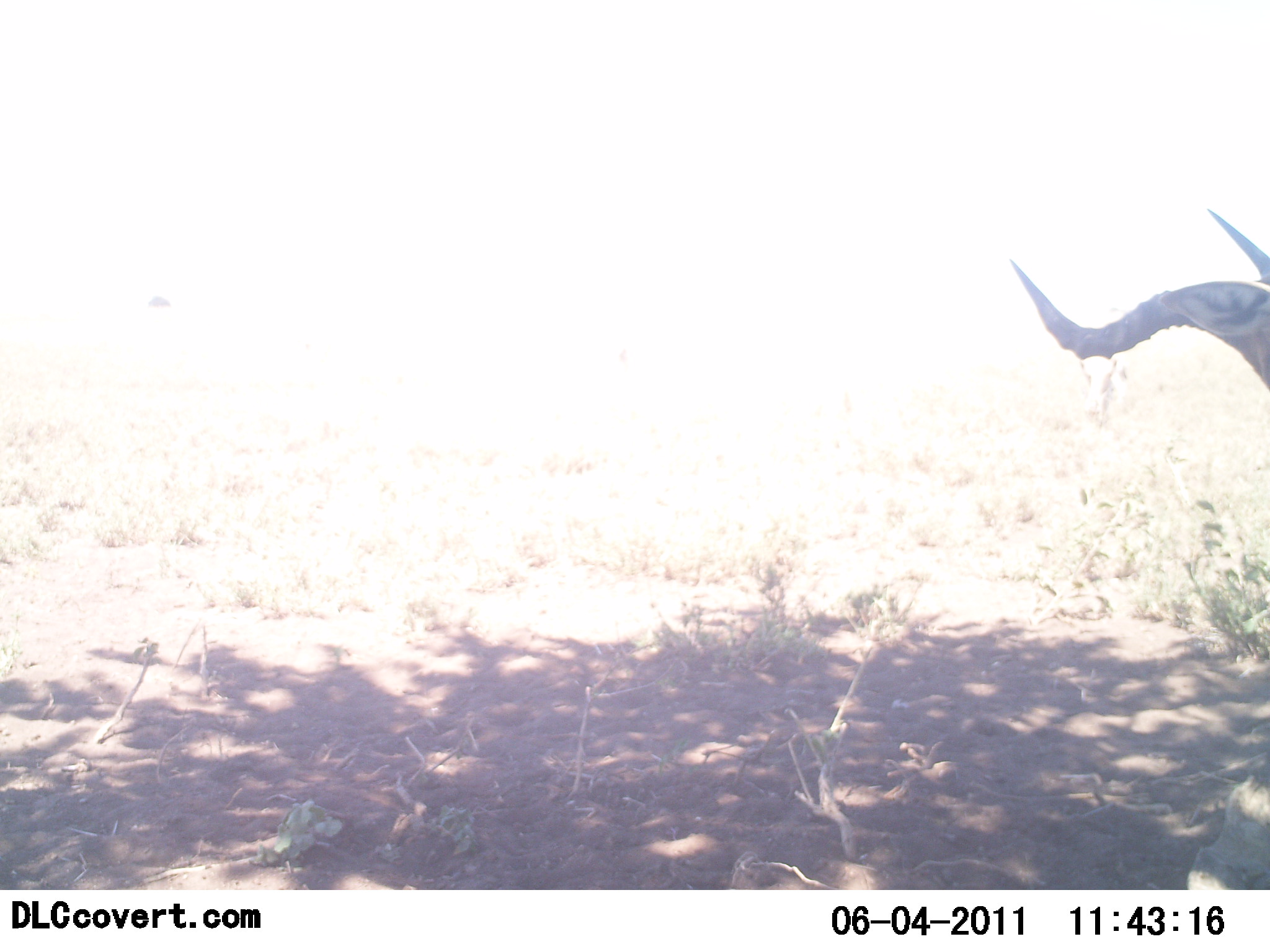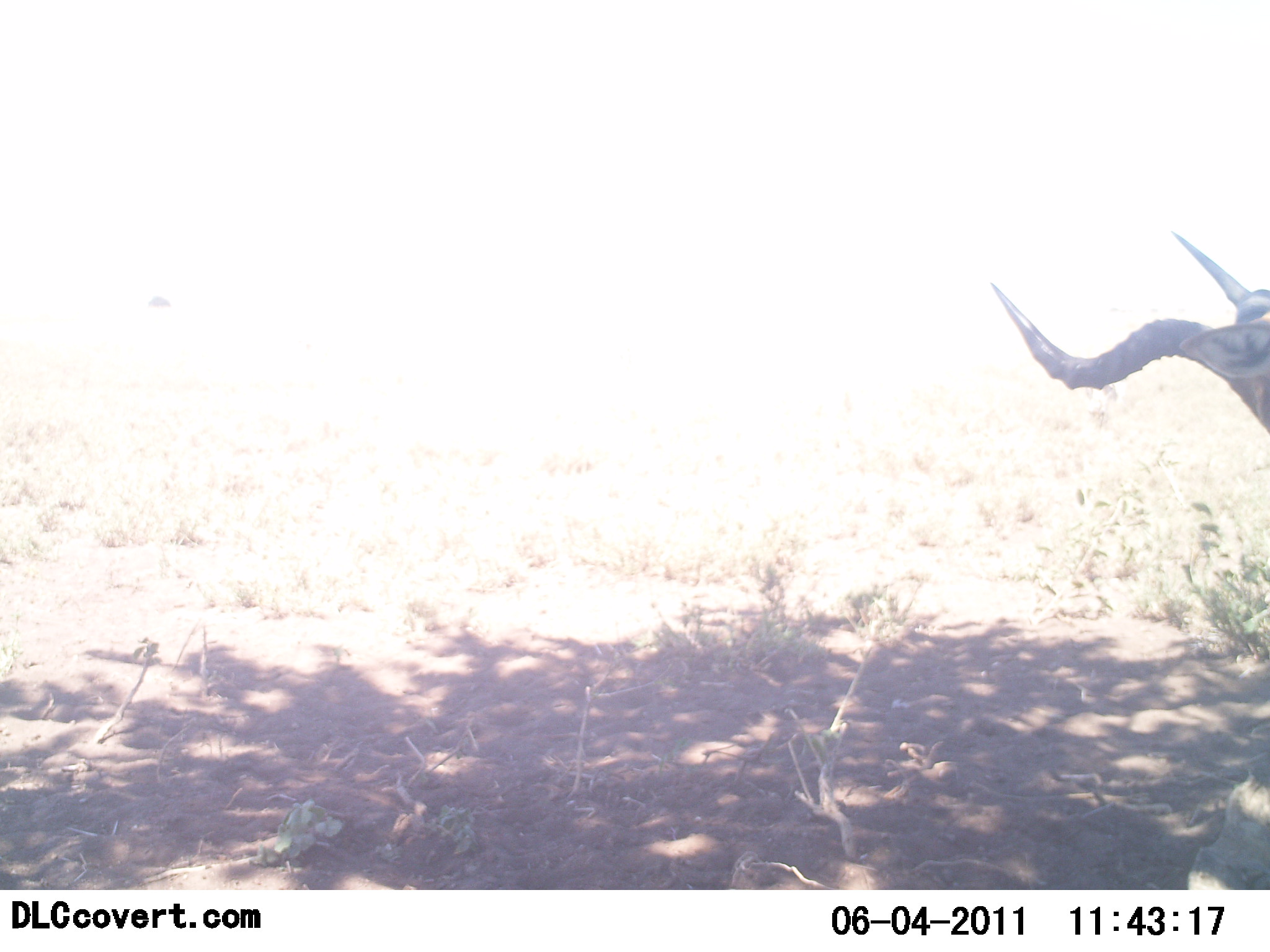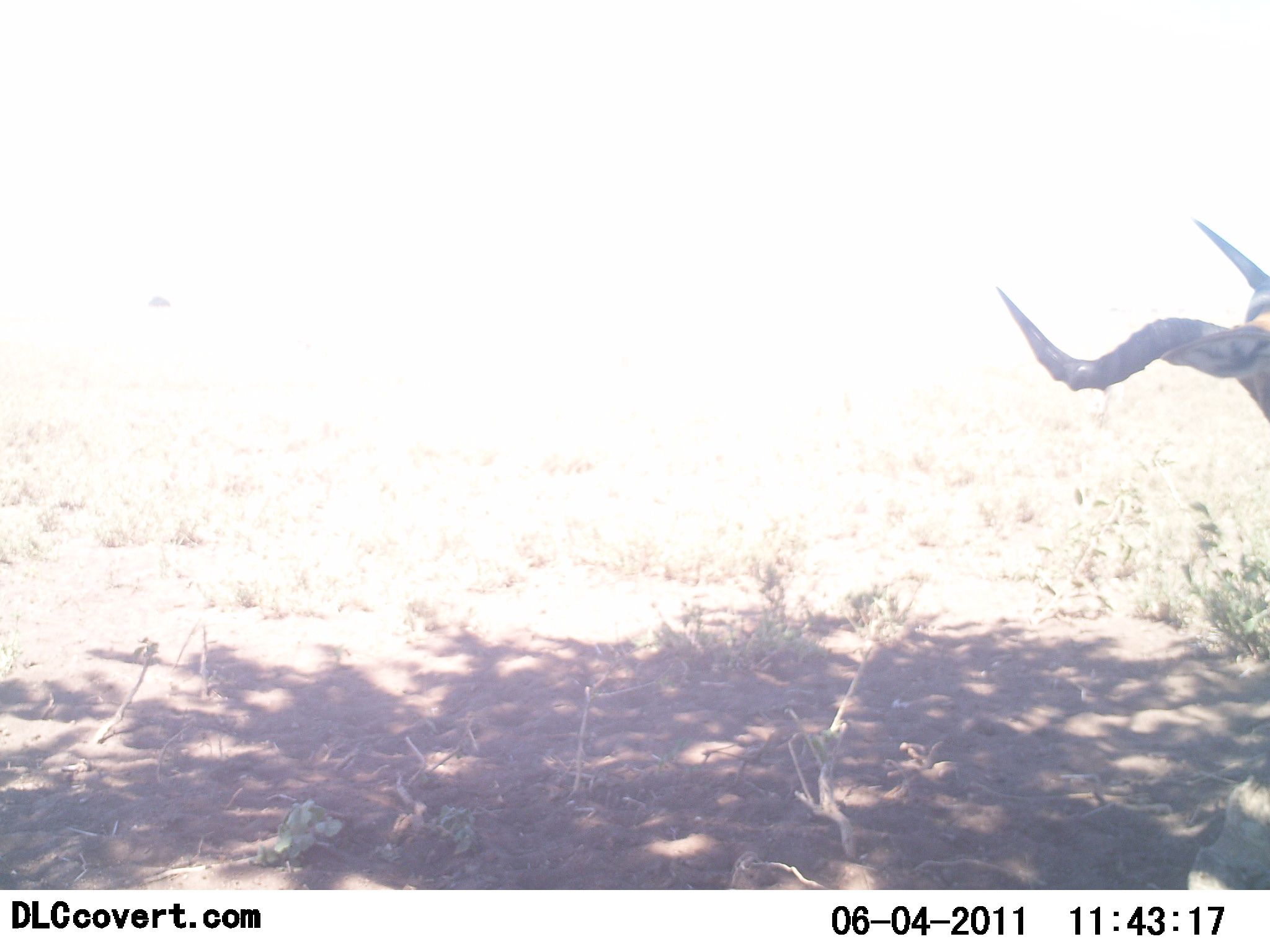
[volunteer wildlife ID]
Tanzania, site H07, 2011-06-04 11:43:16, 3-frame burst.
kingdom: Animalia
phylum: Chordata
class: Mammalia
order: Artiodactyla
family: Bovidae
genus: Alcelaphus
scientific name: Alcelaphus buselaphus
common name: hartebeest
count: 1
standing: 55%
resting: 27%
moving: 9%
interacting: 0%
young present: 0%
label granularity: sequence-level